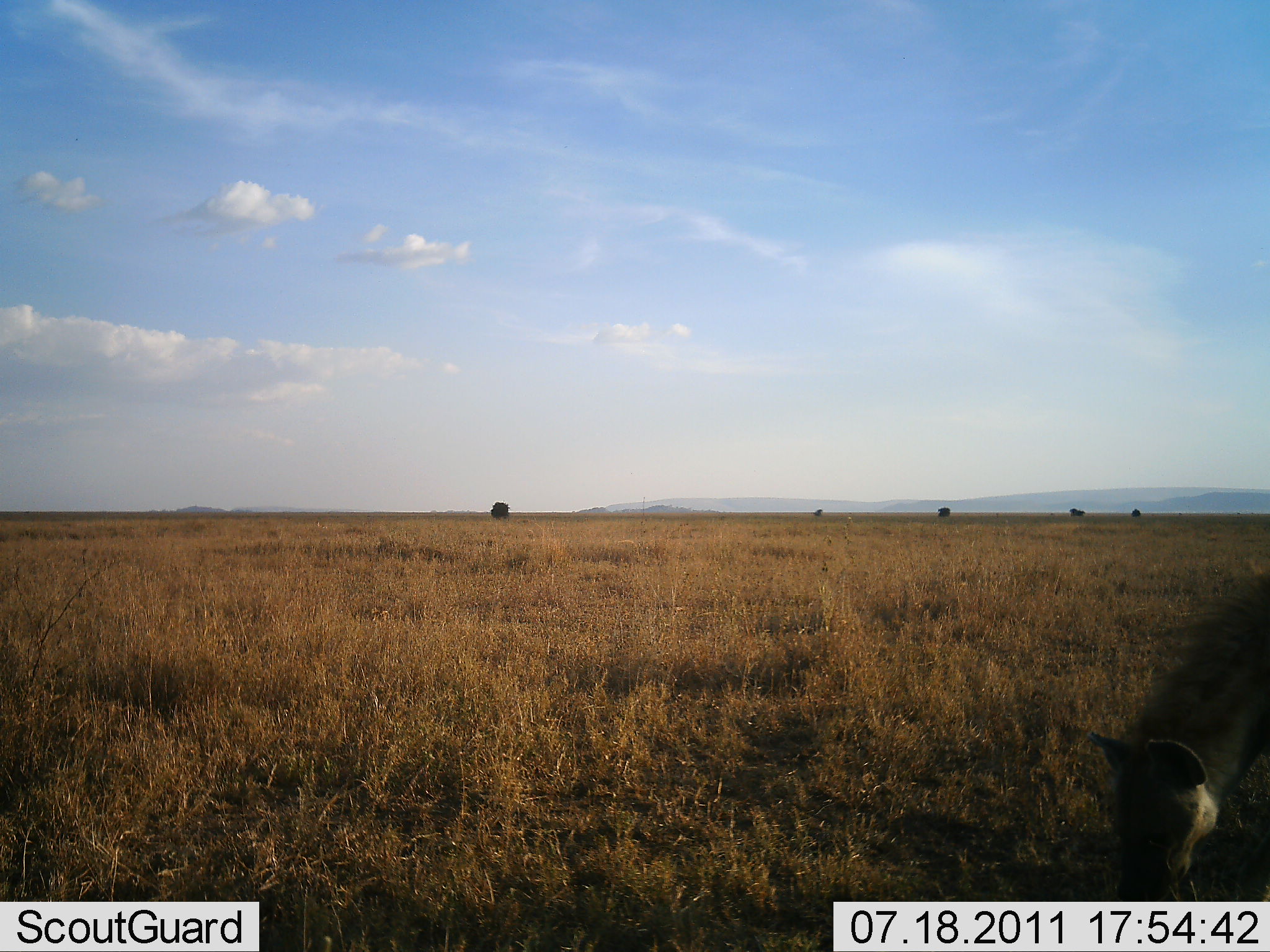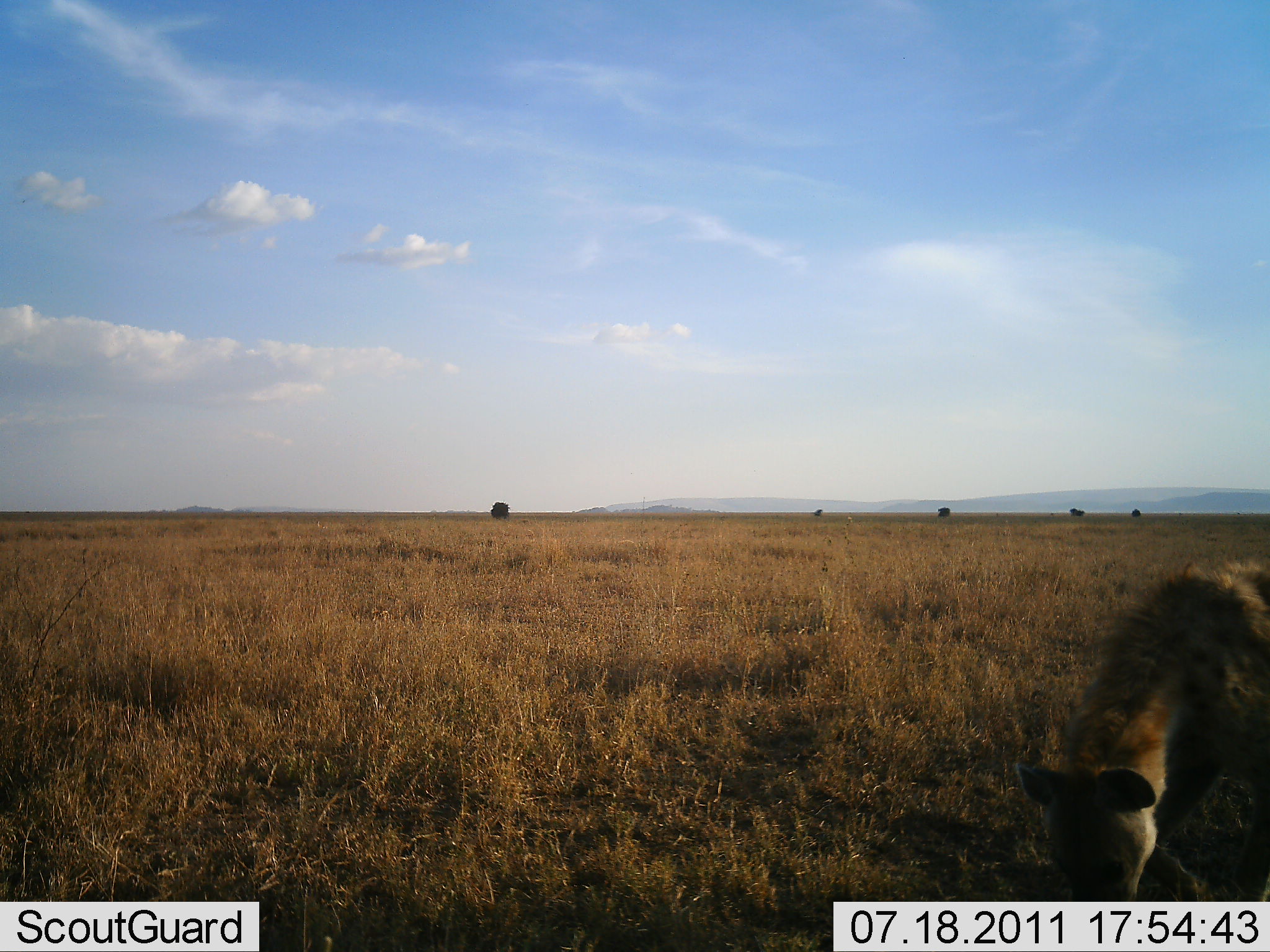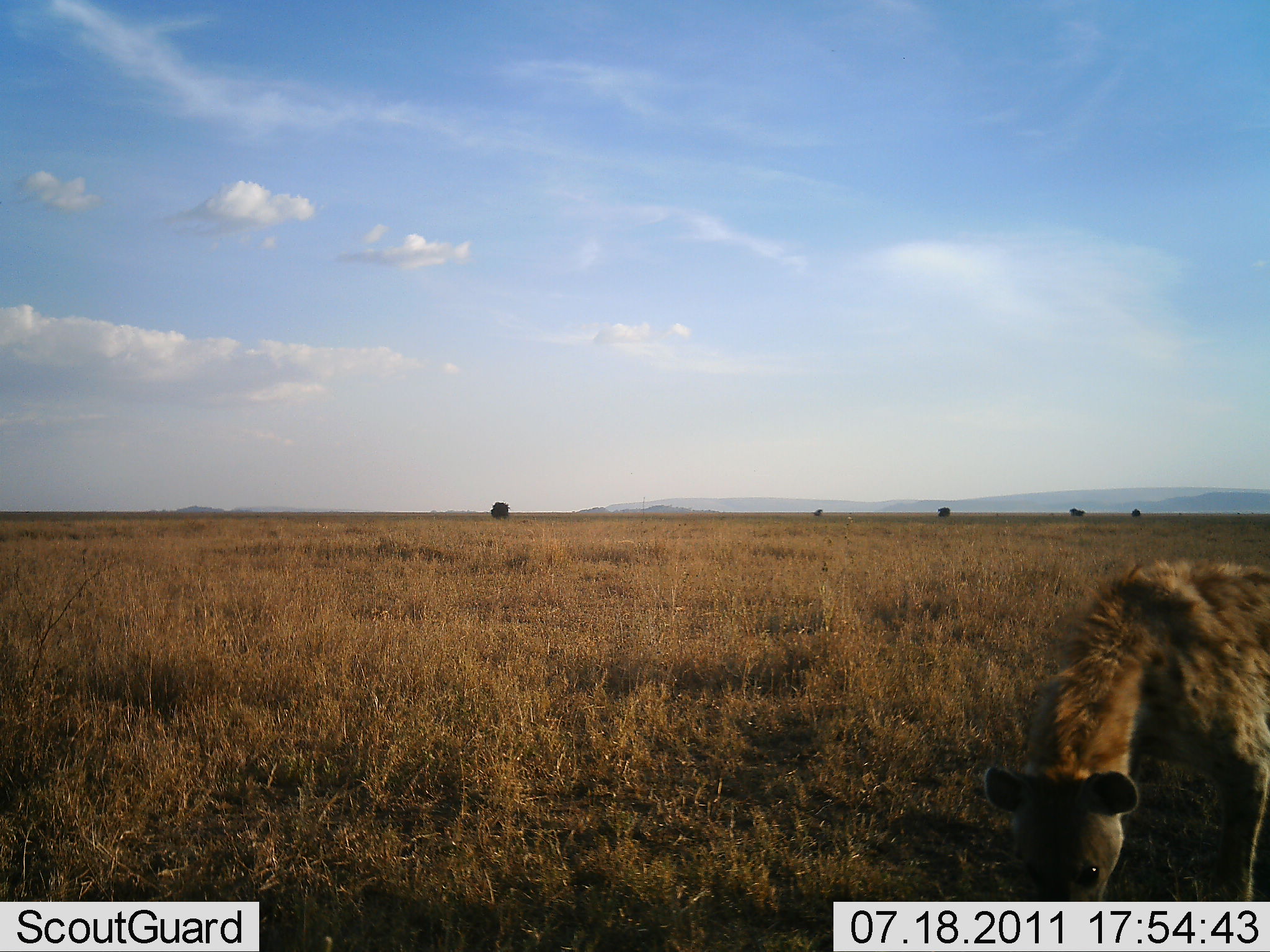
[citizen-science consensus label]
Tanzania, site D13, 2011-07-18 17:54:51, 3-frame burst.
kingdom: Animalia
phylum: Chordata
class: Mammalia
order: Carnivora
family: Hyaenidae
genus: Crocuta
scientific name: Crocuta crocuta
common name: spotted hyena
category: hyenaspotted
Hyenaspotted (spotted hyena) (Crocuta crocuta), count 1. Behavior (volunteer vote fractions): standing 42%, resting 0%, moving 58%, interacting 0%. Young present (vote fraction): 0%. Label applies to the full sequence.